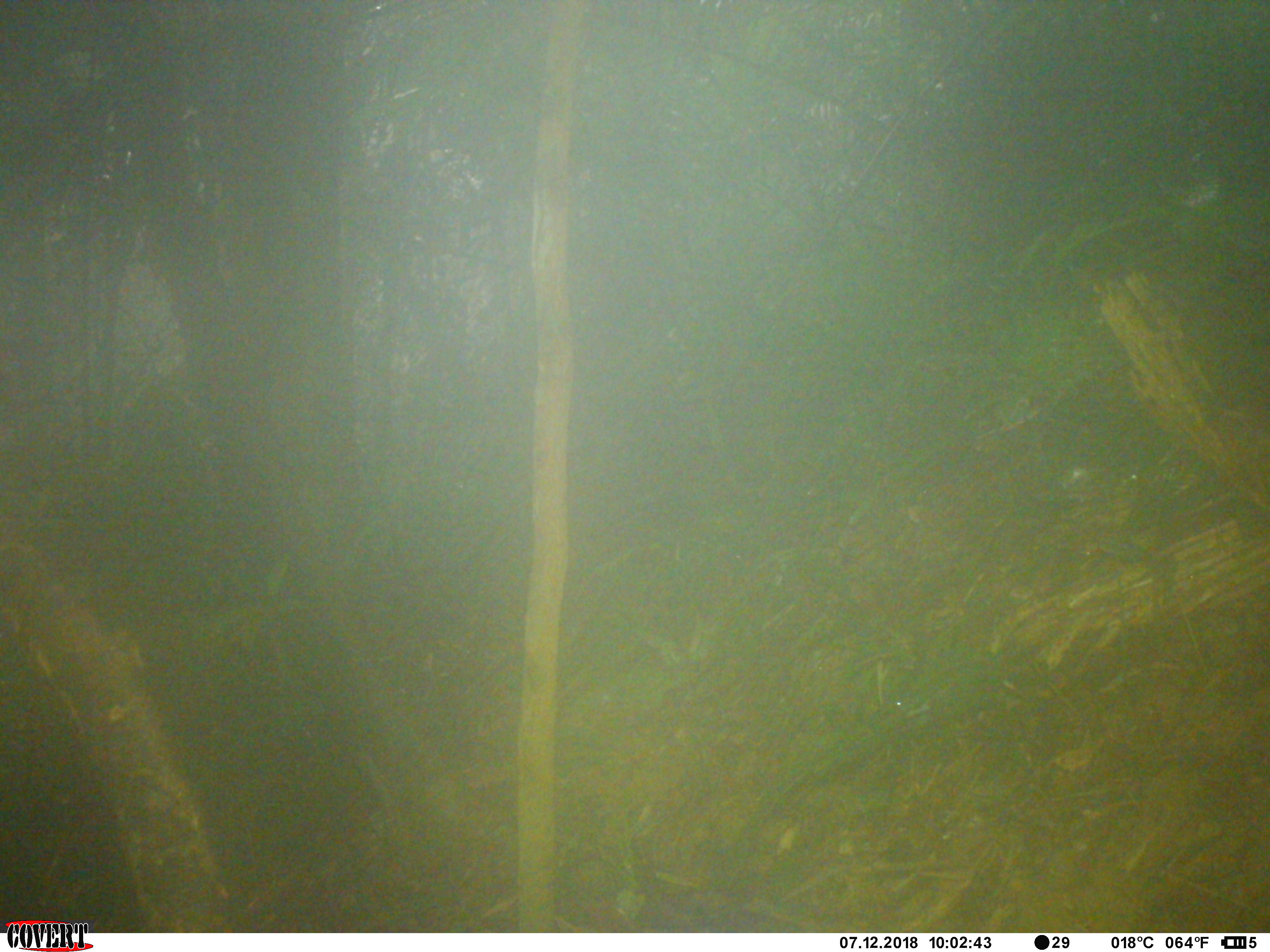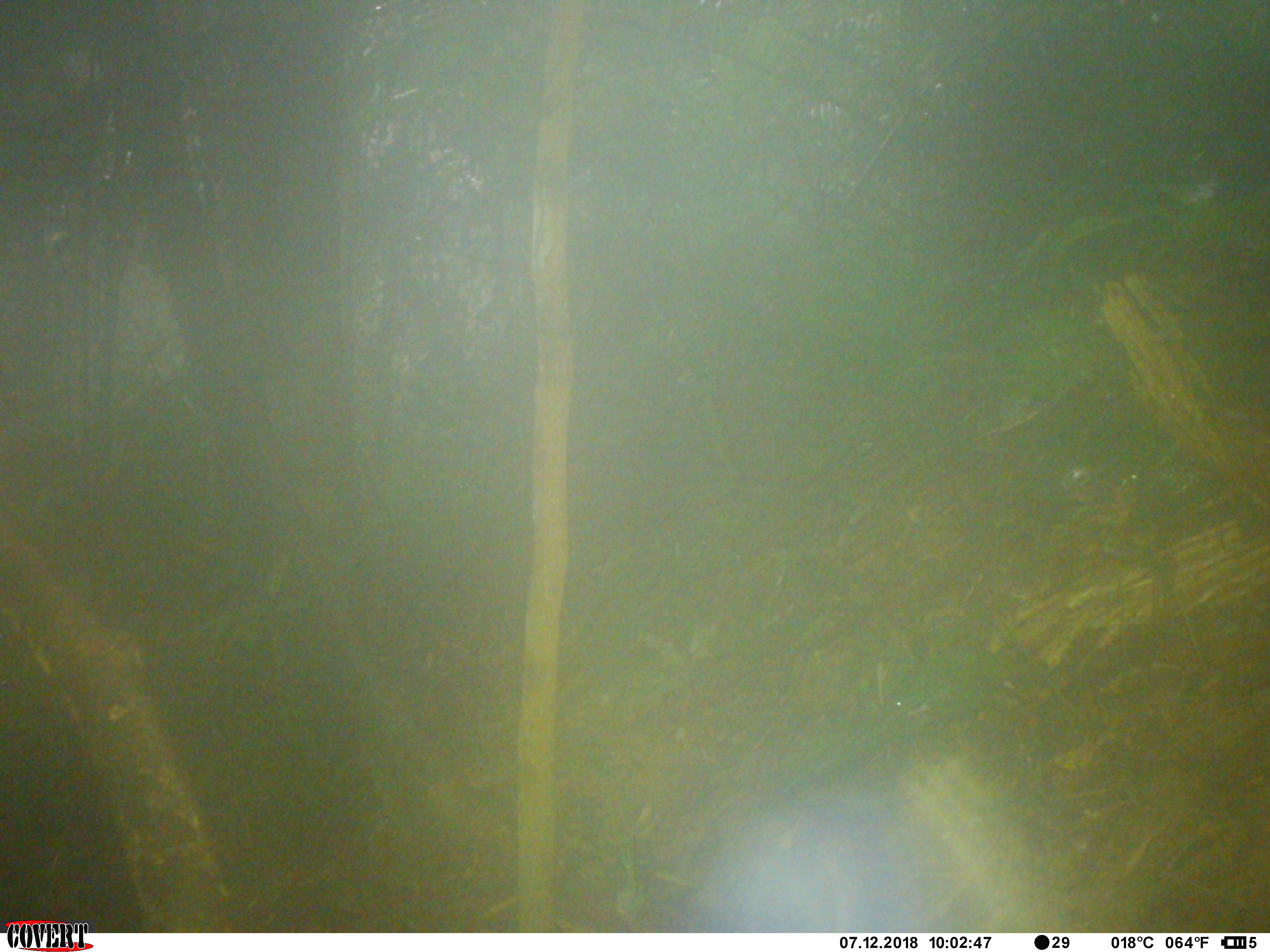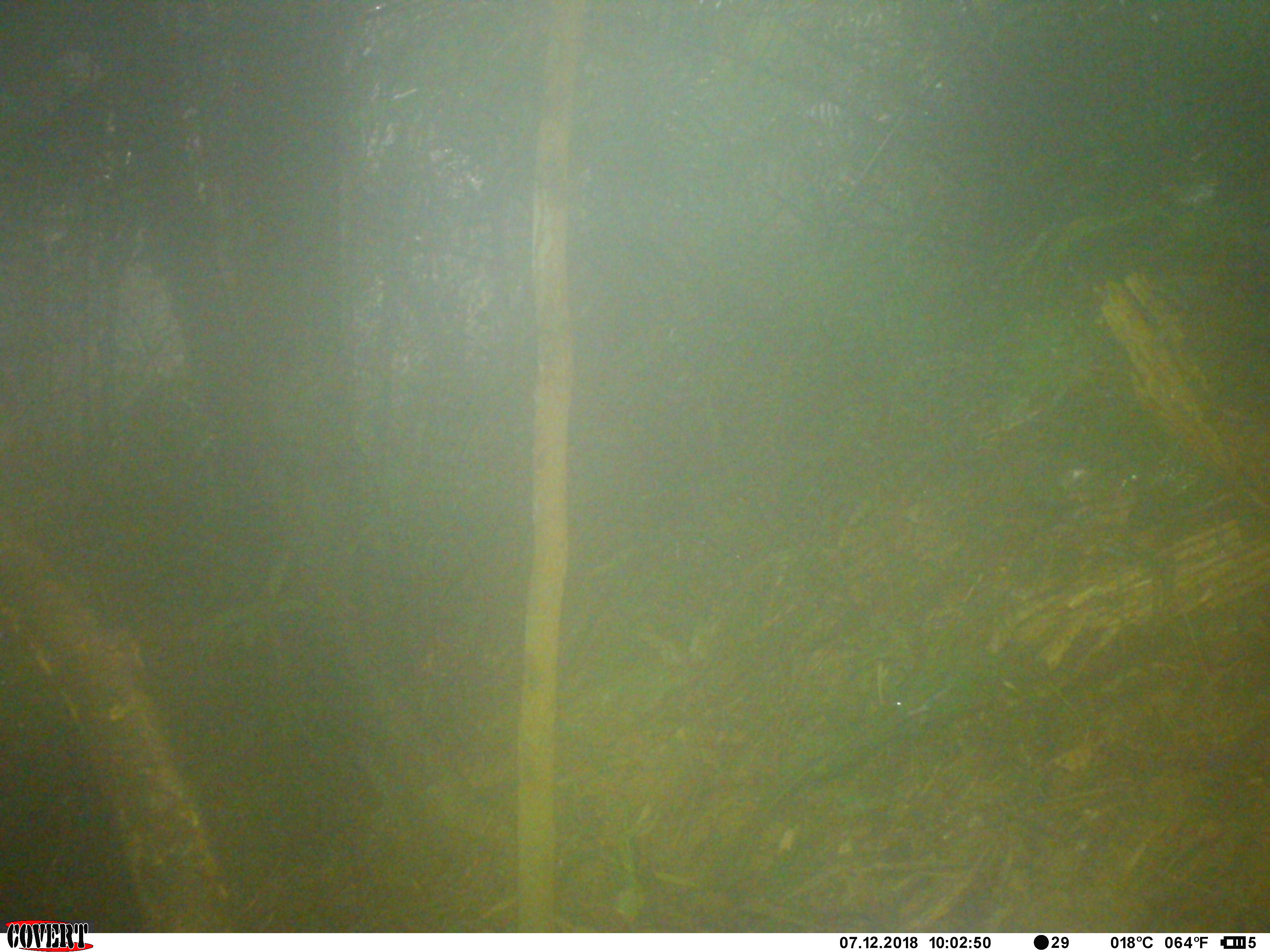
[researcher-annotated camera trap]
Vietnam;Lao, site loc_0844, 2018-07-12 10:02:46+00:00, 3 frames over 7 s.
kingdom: Animalia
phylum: Chordata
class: Aves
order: Passeriformes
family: Muscicapidae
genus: Myophonus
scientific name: Myophonus caeruleus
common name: blue whistling thrush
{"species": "blue whistling thrush (Myophonus caeruleus)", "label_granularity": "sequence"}